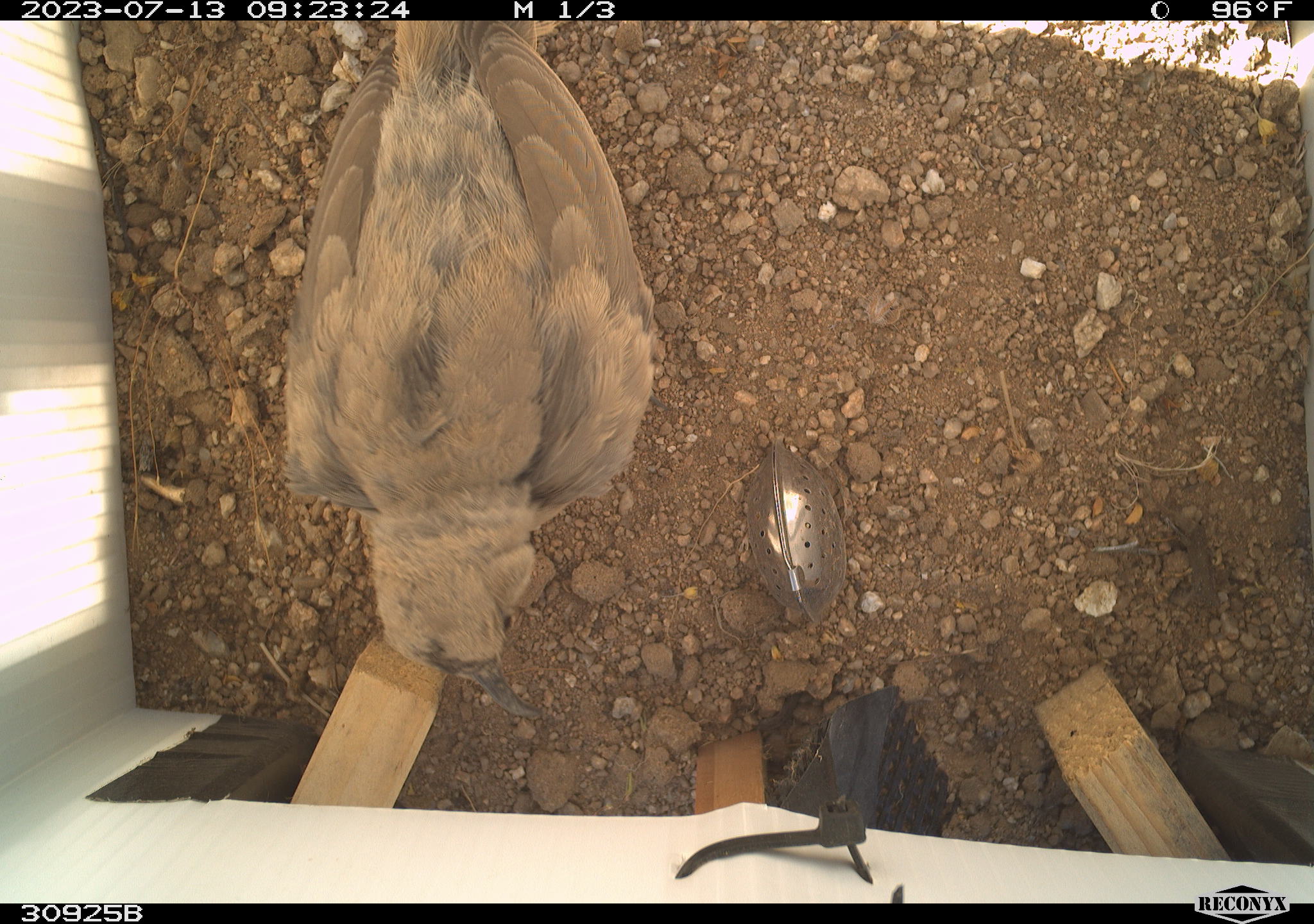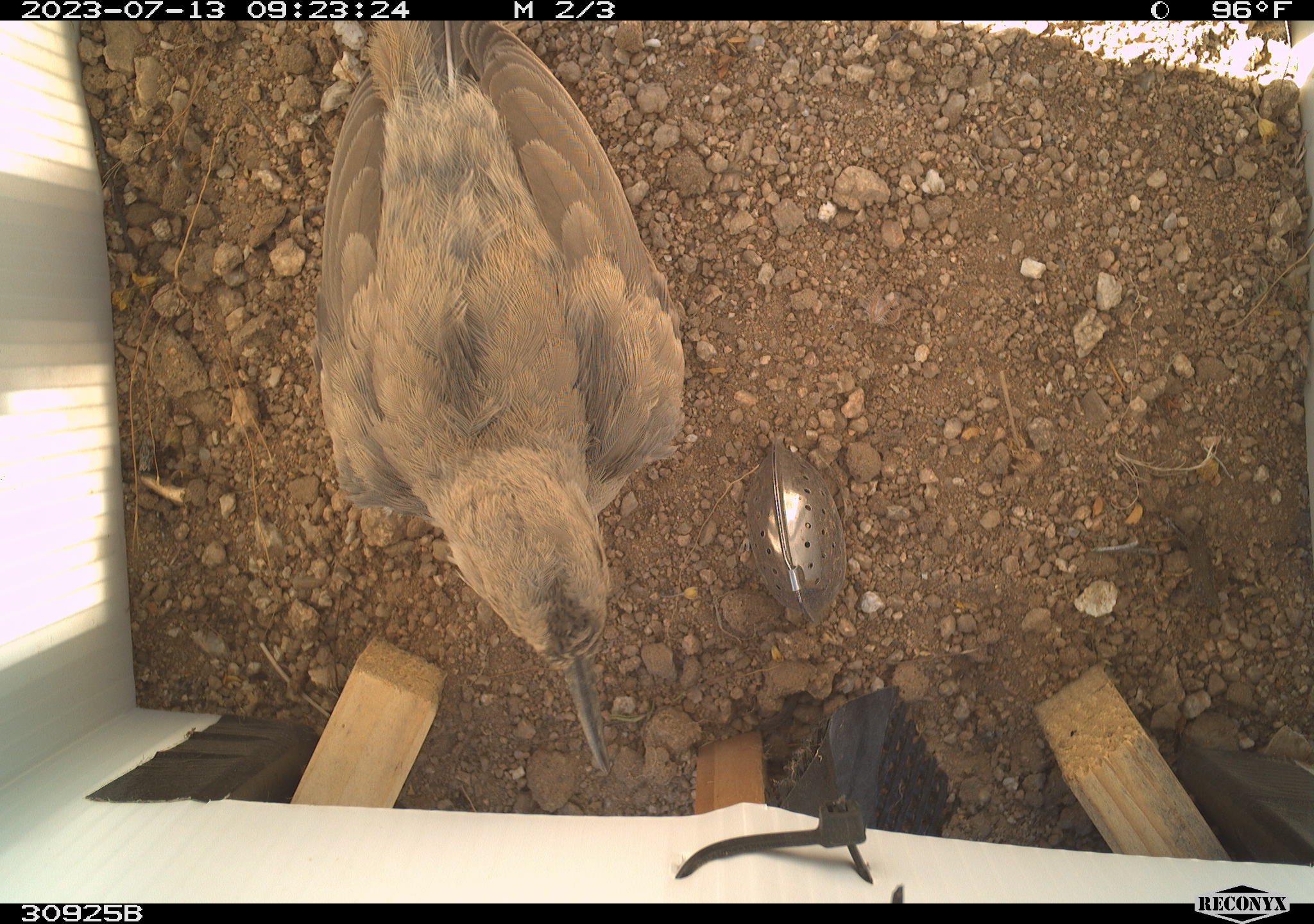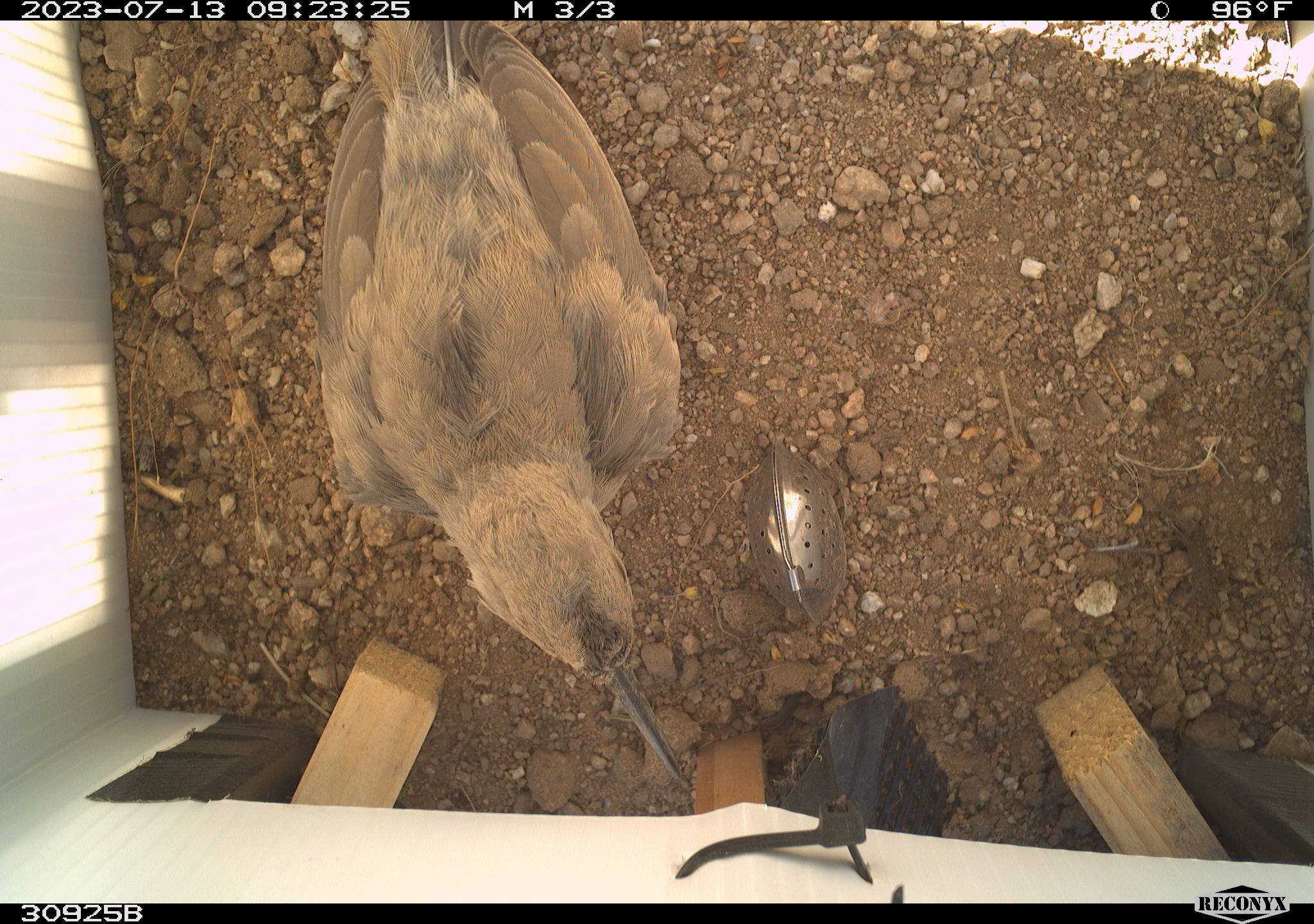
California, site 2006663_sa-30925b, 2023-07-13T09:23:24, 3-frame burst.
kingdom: Animalia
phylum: Chordata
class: Aves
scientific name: Aves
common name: bird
Bird (Aves).